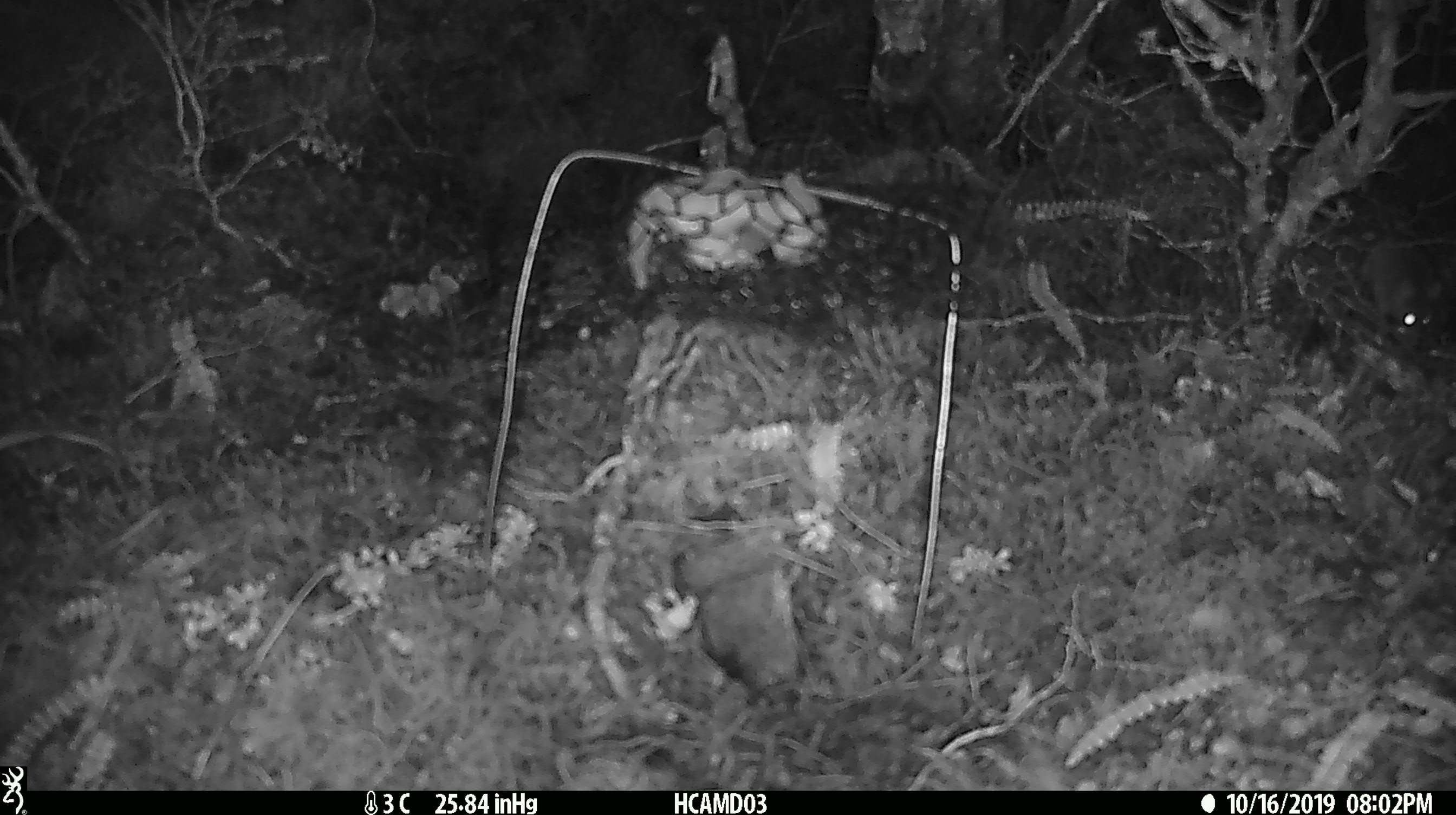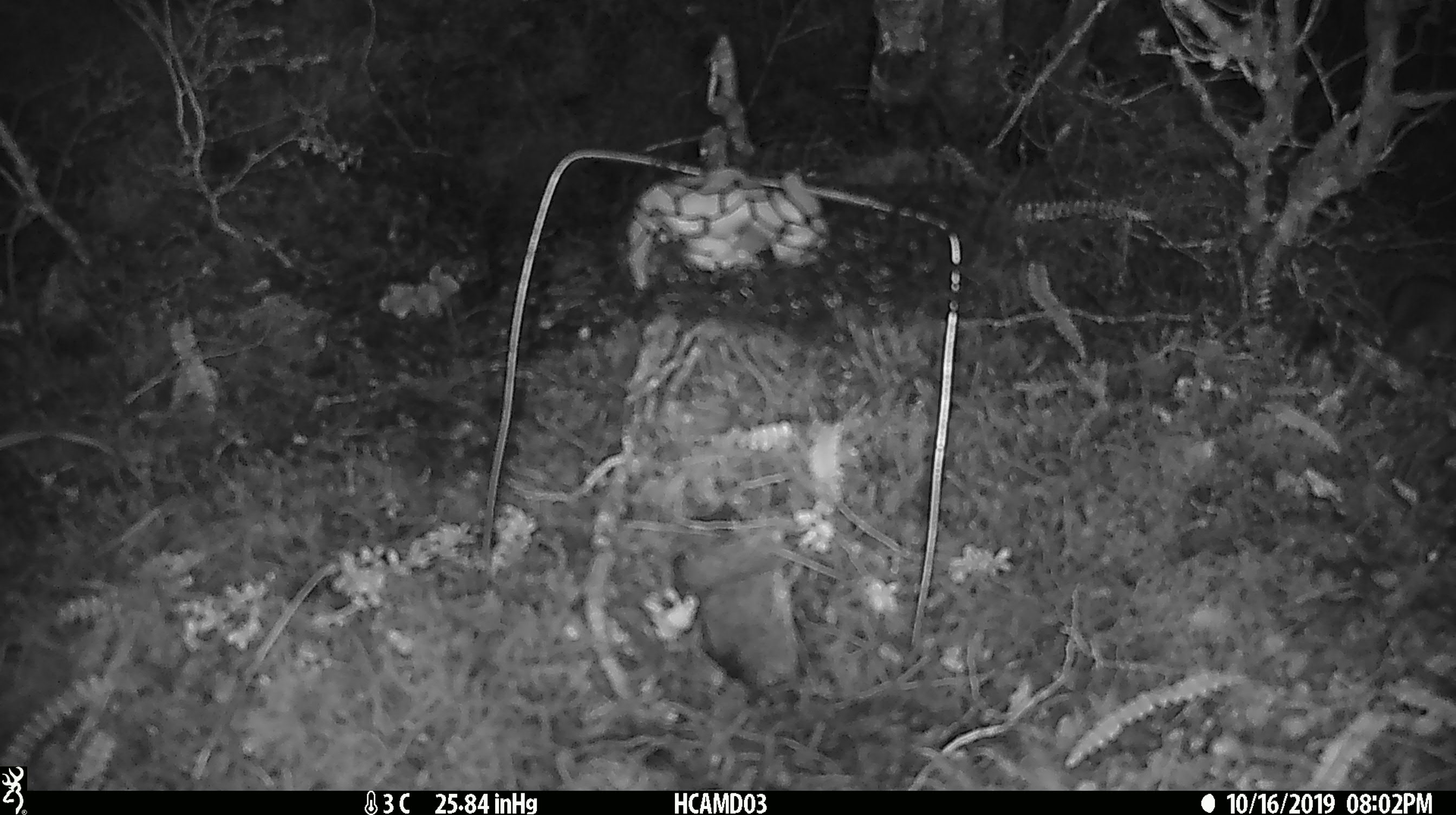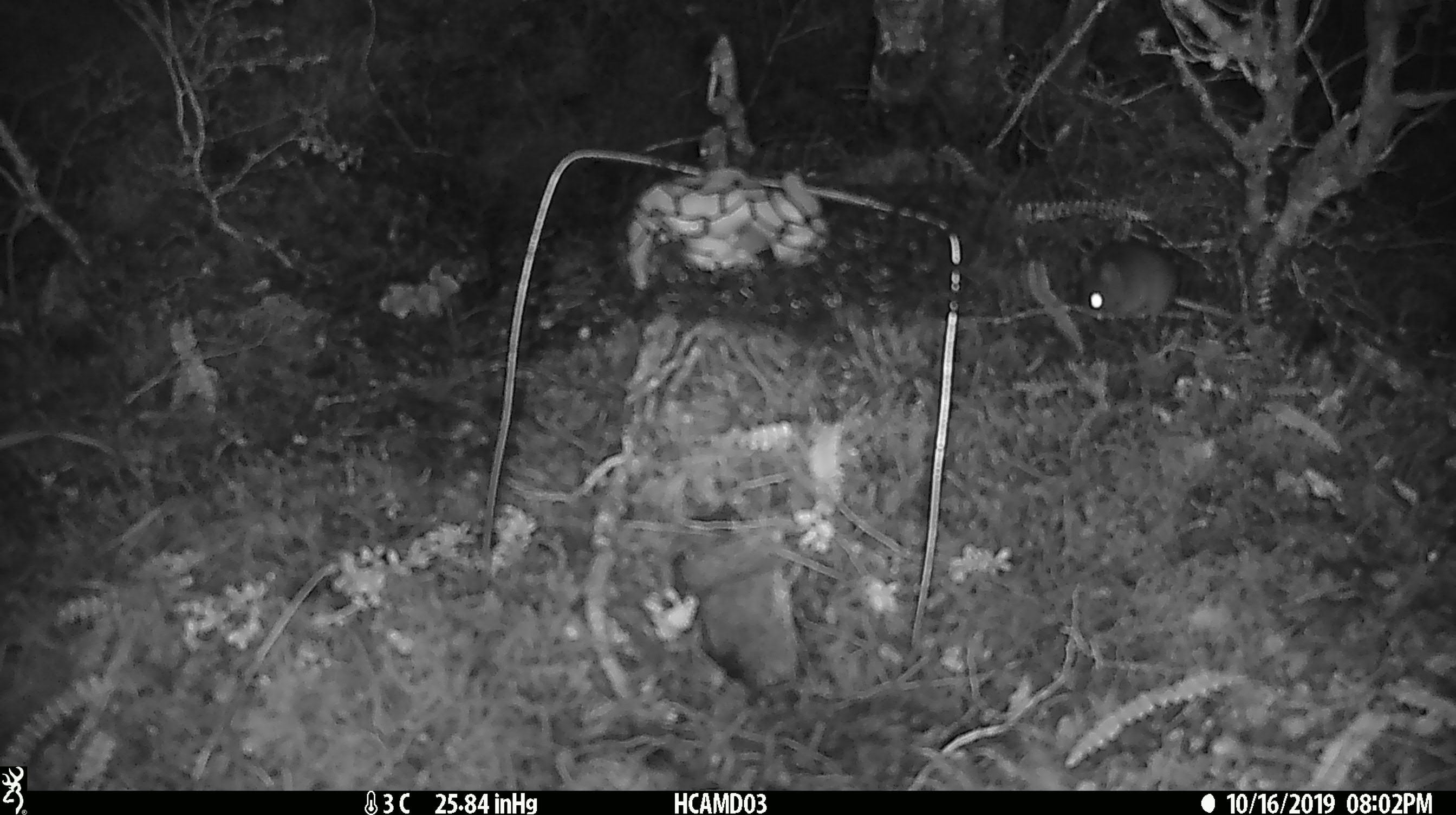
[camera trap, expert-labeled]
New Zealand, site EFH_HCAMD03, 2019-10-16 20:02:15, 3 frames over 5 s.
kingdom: Animalia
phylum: Chordata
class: Mammalia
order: Rodentia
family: Muridae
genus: Mus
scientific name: Mus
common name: mouse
Mouse (Mus).